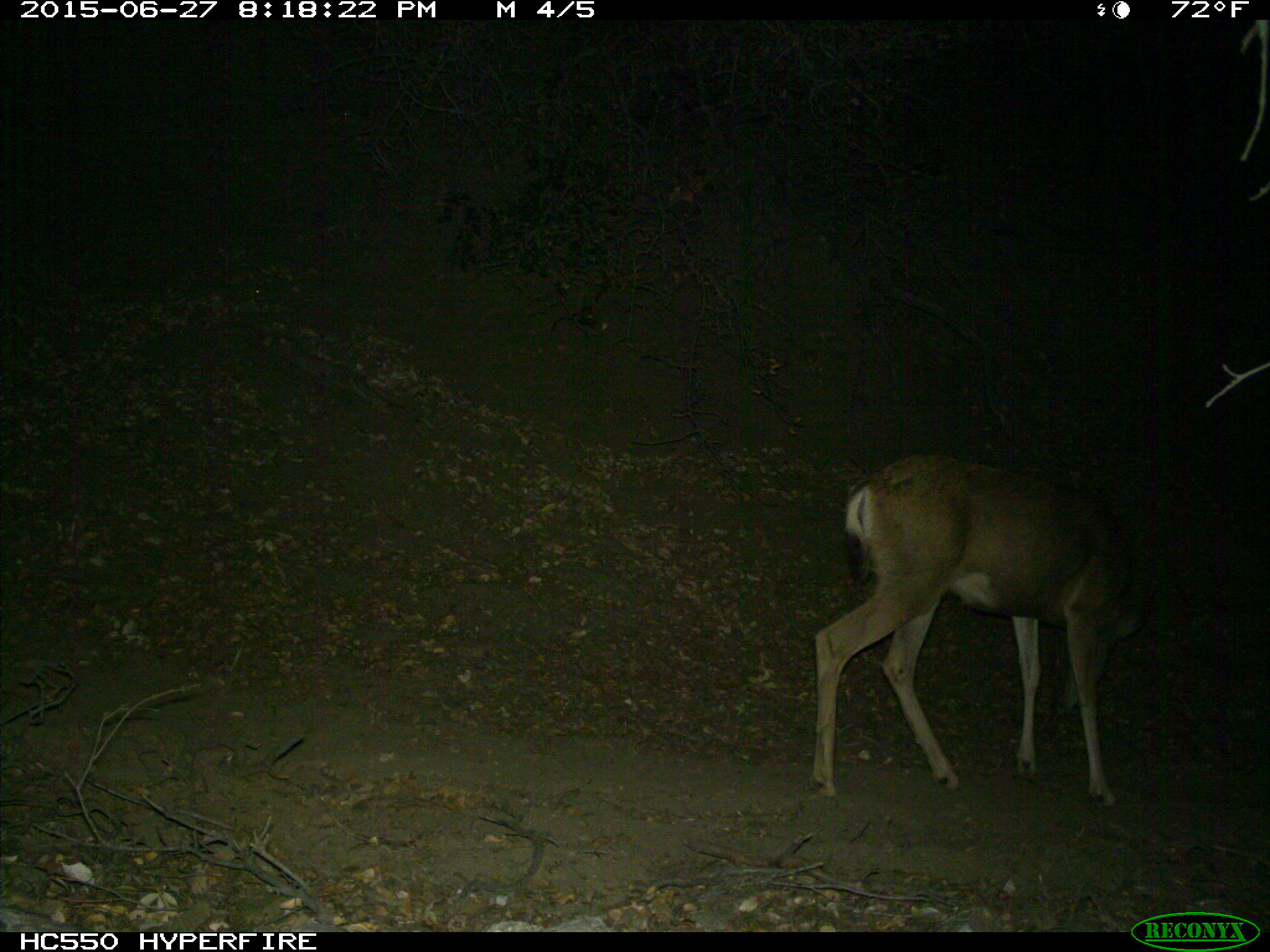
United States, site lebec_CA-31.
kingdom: Animalia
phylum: Chordata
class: Mammalia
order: Artiodactyla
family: Cervidae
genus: Odocoileus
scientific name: Odocoileus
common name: deer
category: unidentified deer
Unidentified deer (deer) (Odocoileus).